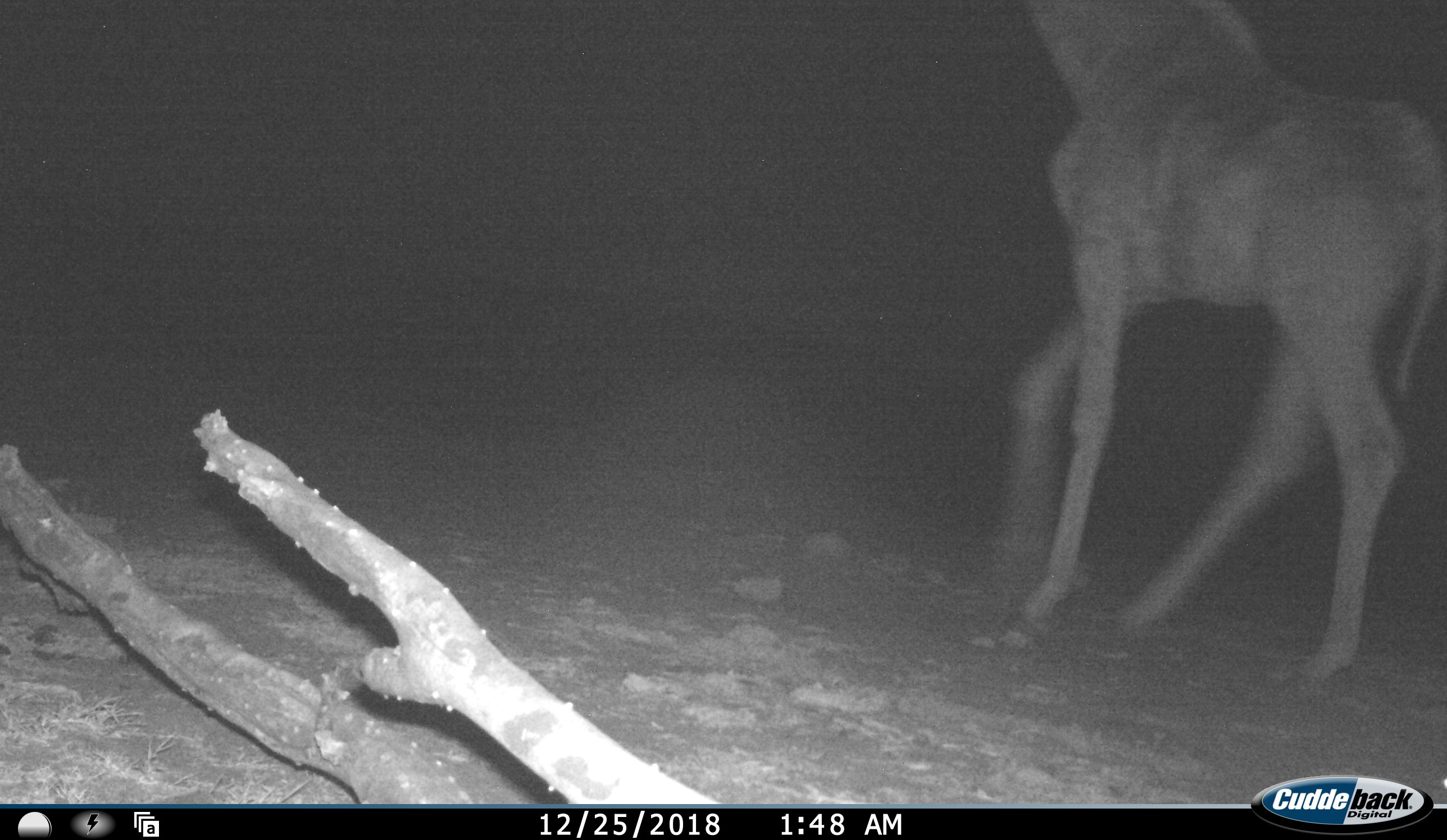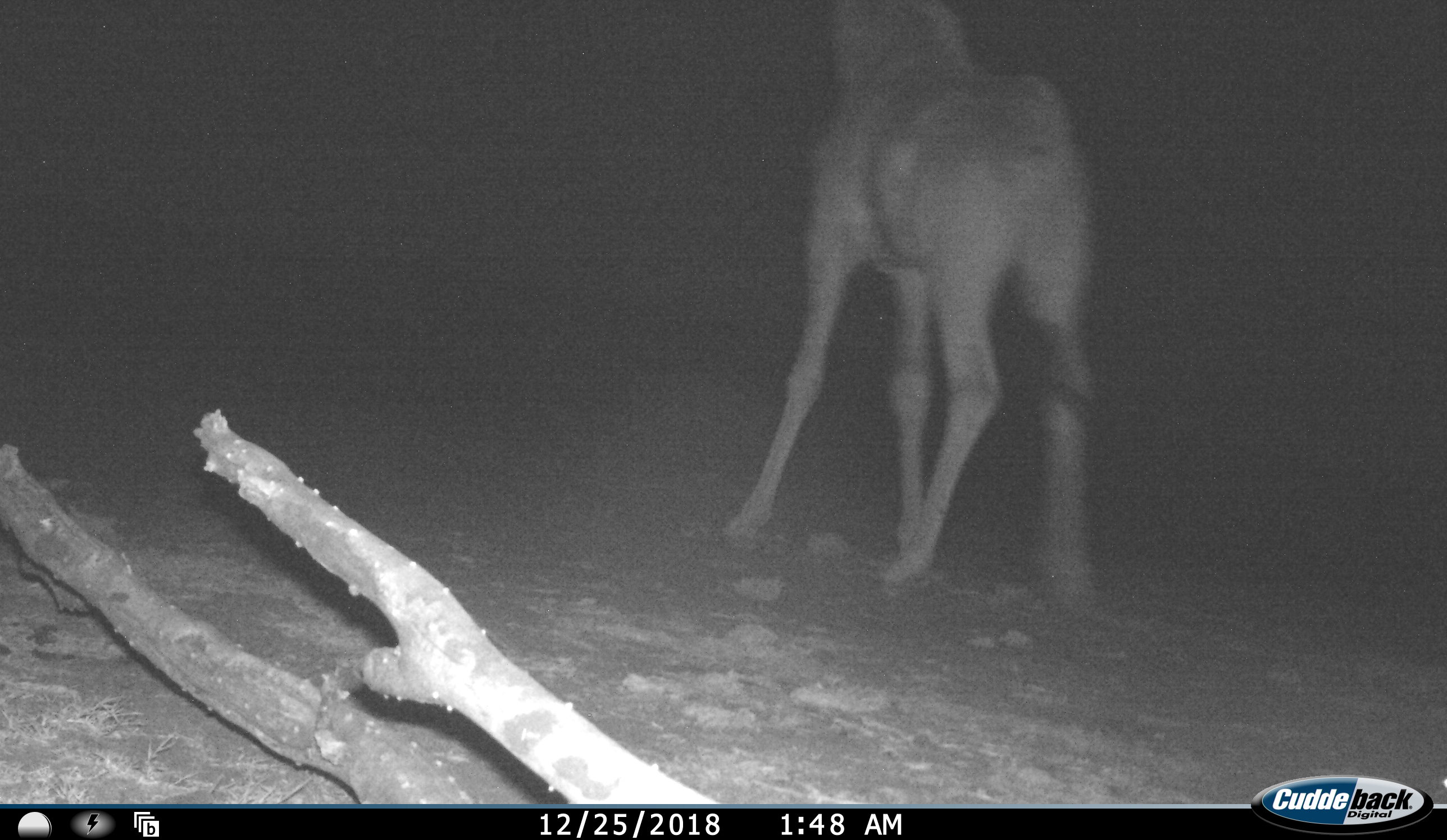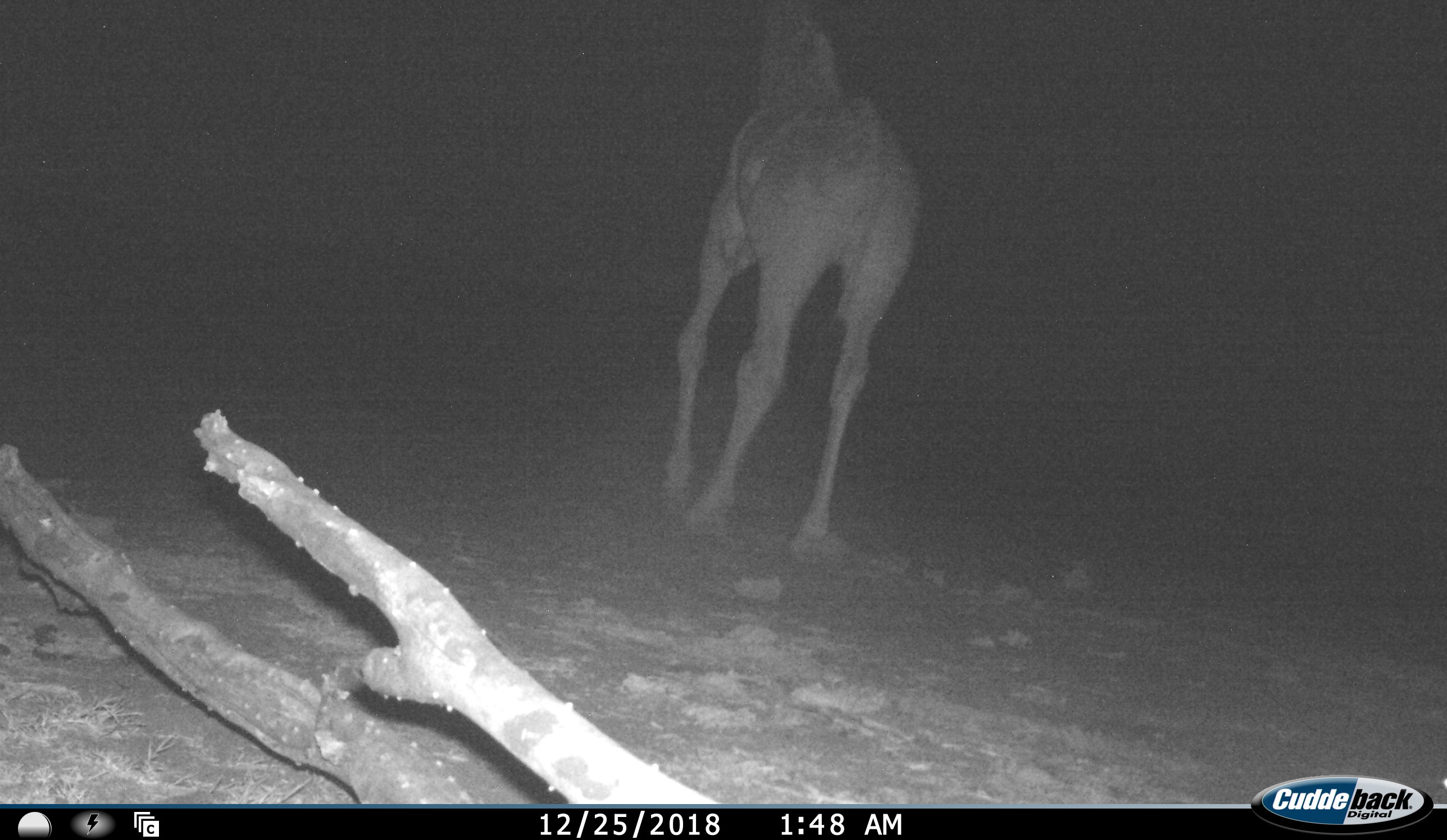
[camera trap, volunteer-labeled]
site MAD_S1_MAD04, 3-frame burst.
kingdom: Animalia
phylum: Chordata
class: Mammalia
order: Artiodactyla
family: Giraffidae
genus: Giraffa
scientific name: Giraffa camelopardalis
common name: giraffe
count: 1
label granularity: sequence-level